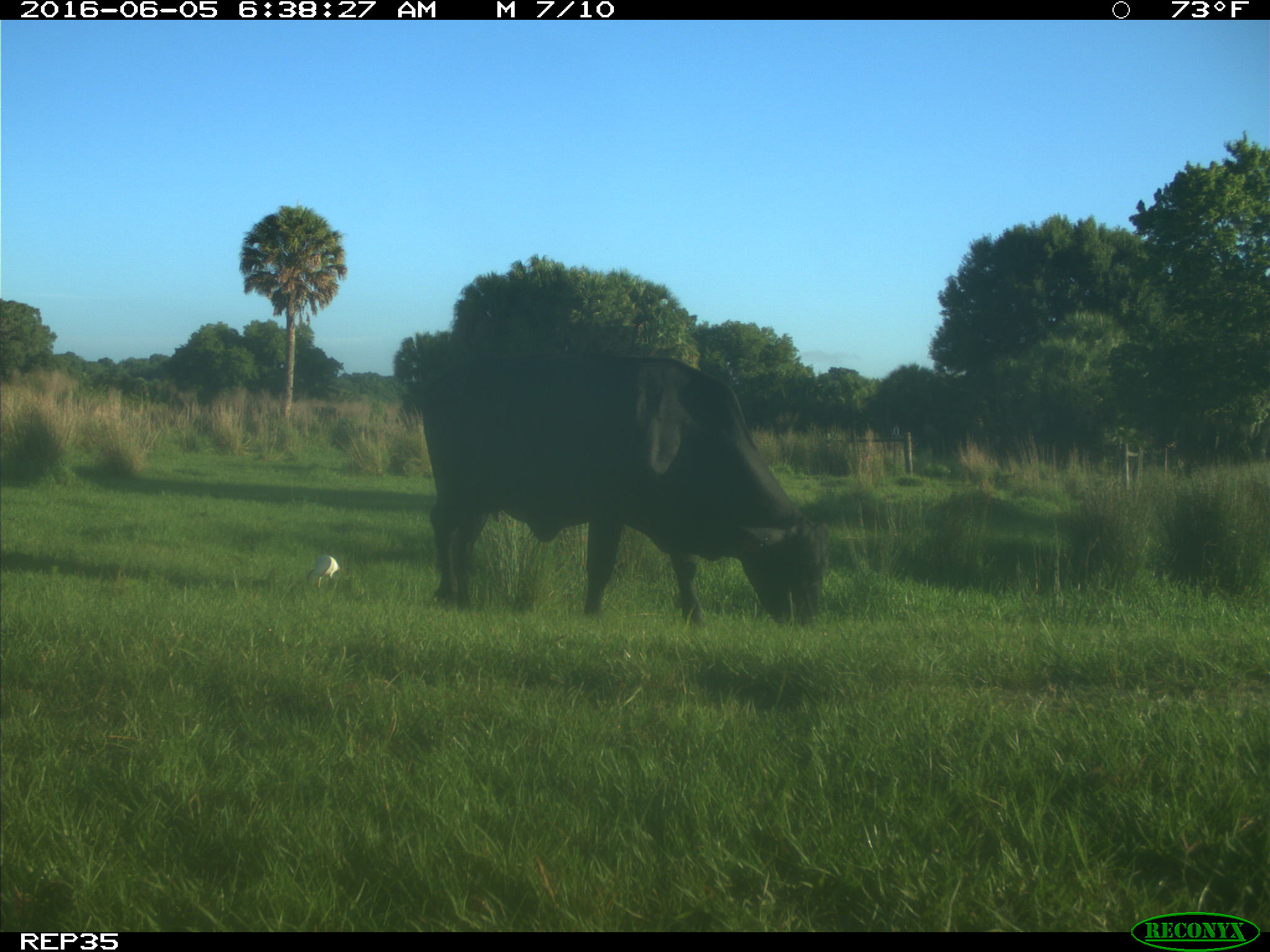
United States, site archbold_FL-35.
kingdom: Animalia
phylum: Chordata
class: Mammalia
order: Artiodactyla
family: Bovidae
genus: Bos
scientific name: Bos taurus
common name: domestic cow